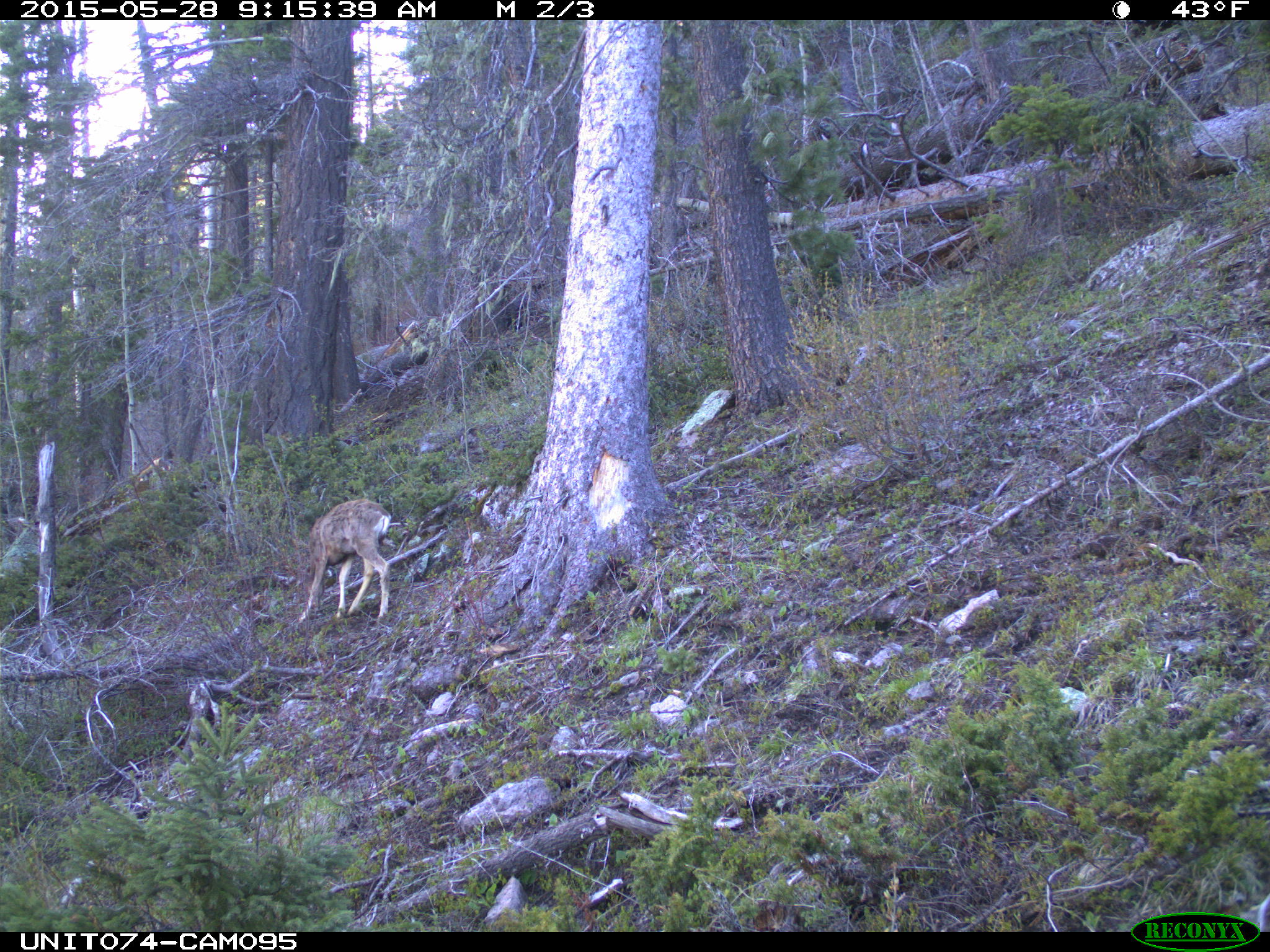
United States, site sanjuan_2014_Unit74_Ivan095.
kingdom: Animalia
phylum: Chordata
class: Mammalia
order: Artiodactyla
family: Cervidae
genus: Odocoileus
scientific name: Odocoileus hemionus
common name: mule deer